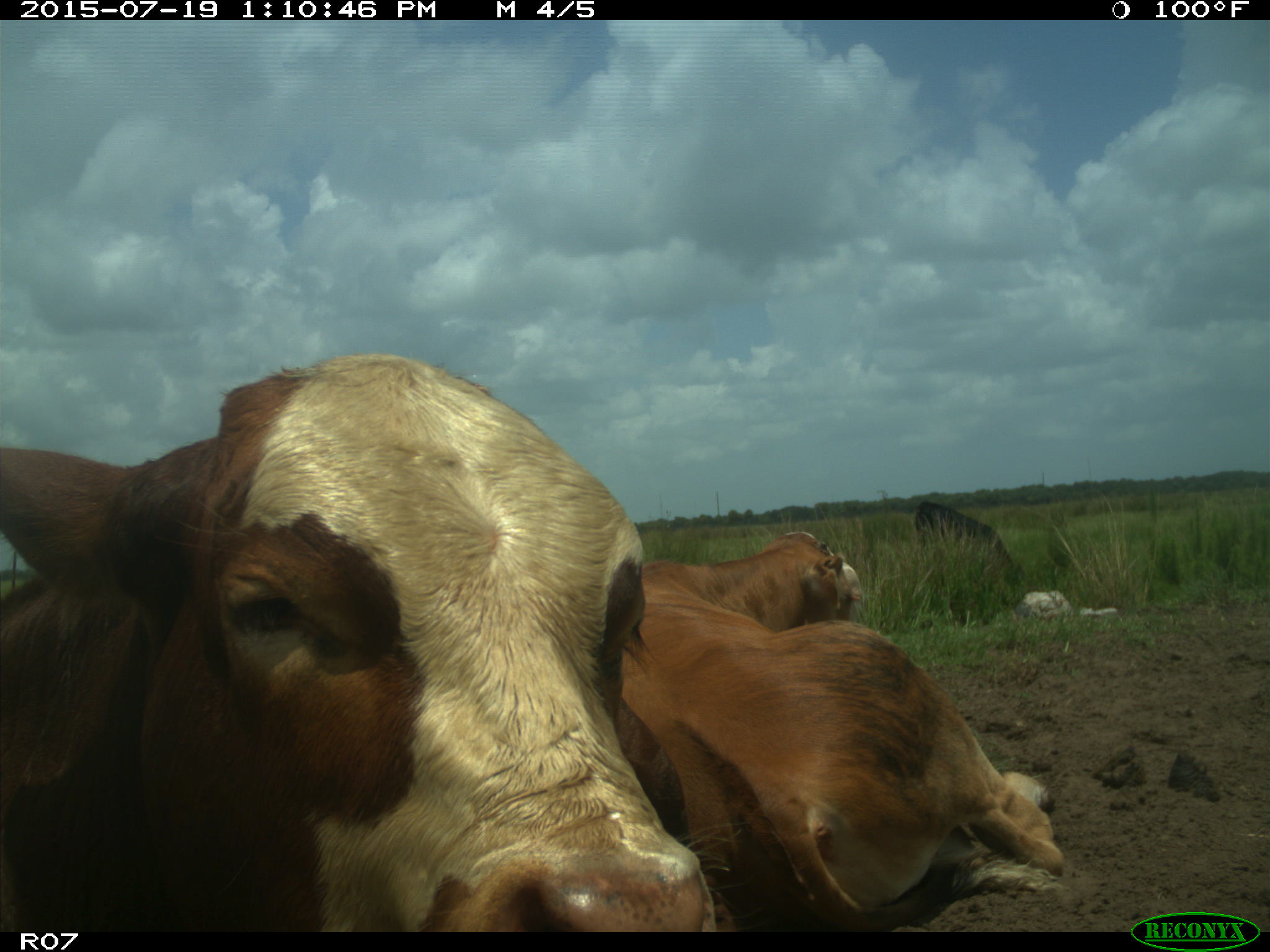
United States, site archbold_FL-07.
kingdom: Animalia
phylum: Chordata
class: Mammalia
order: Artiodactyla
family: Bovidae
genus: Bos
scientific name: Bos taurus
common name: domestic cow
Bos taurus (domestic cow).